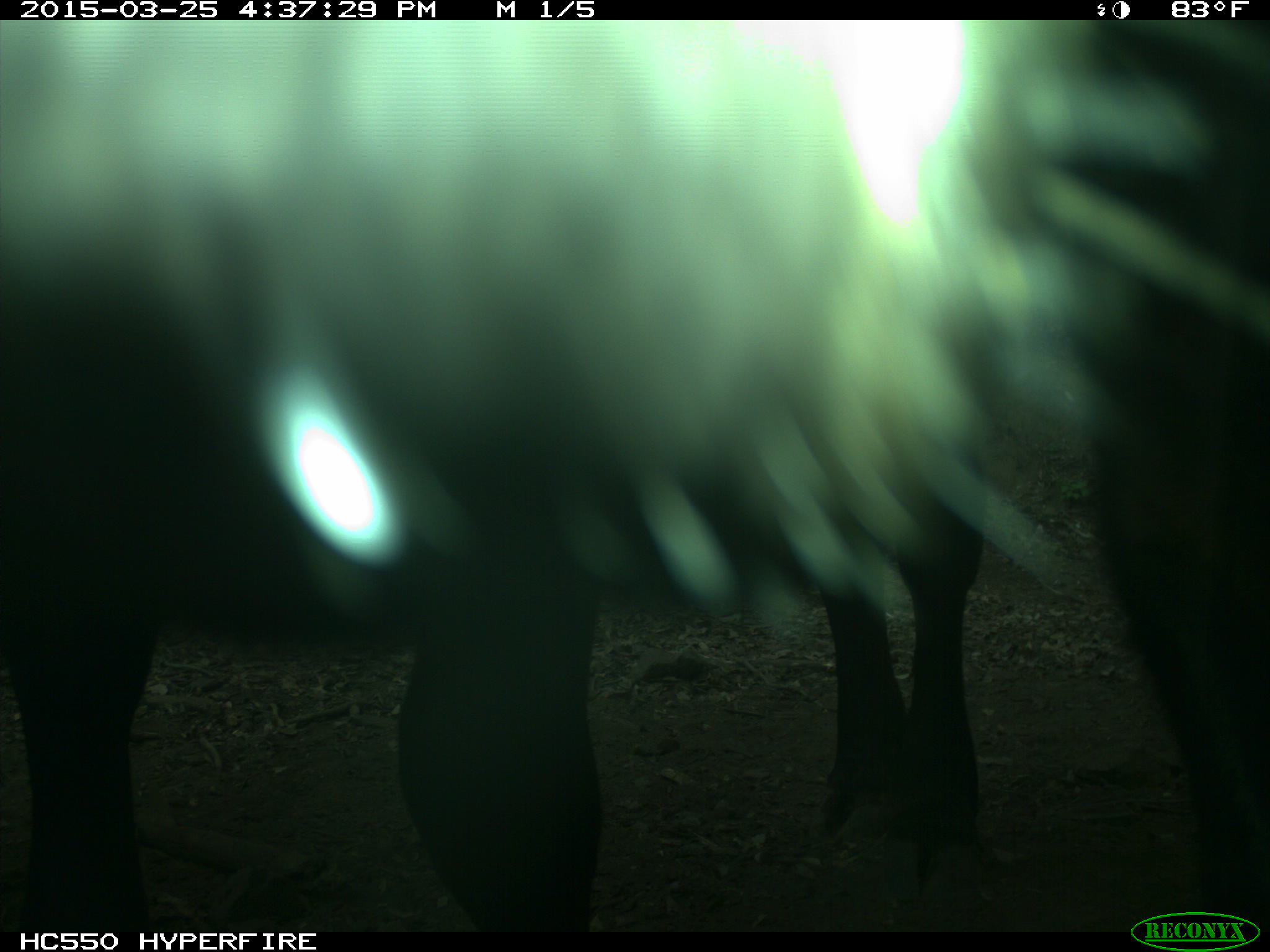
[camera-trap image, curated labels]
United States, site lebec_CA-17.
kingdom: Animalia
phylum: Chordata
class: Mammalia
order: Artiodactyla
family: Bovidae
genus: Bos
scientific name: Bos taurus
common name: domestic cow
Bos taurus (domestic cow).